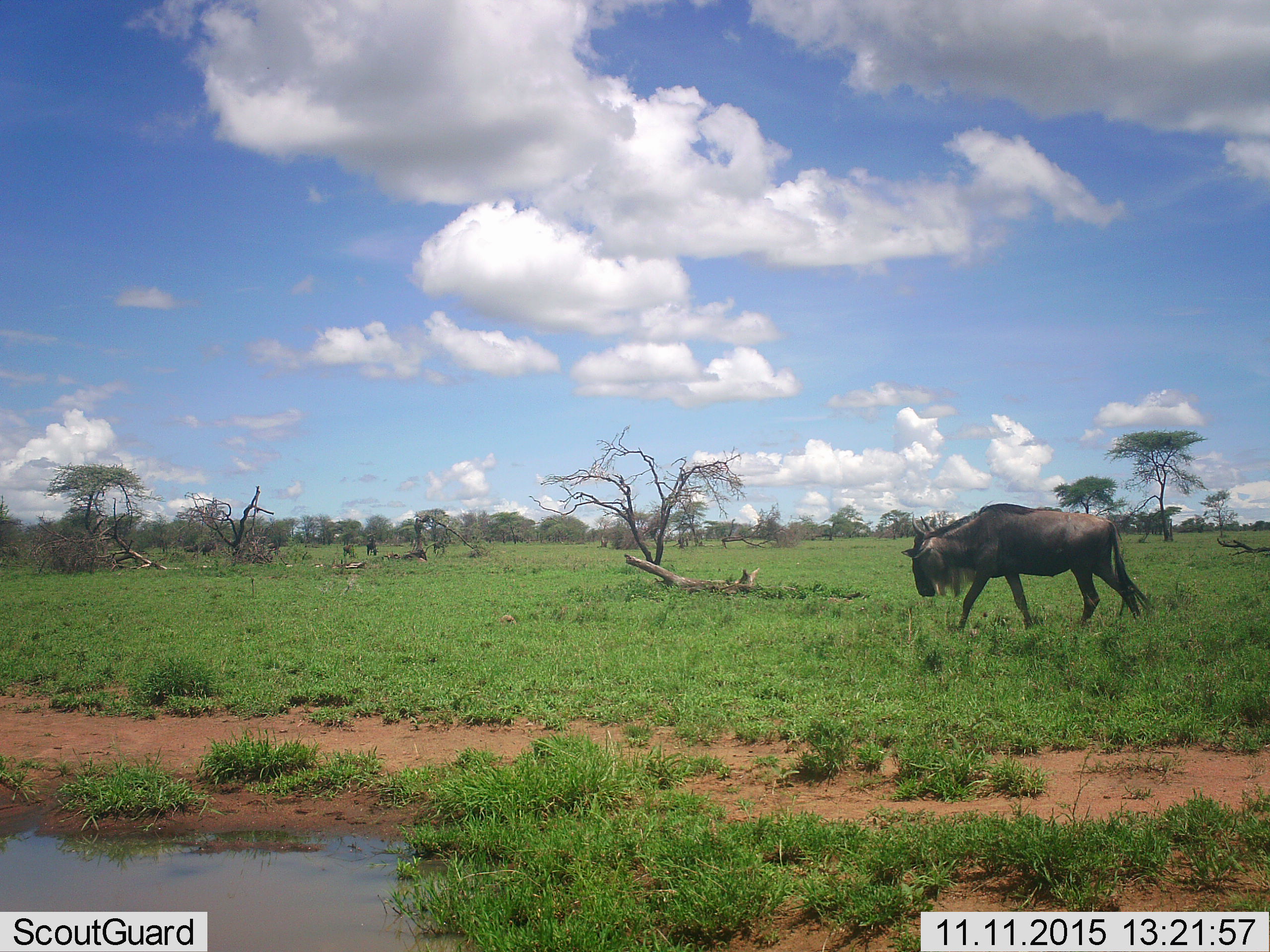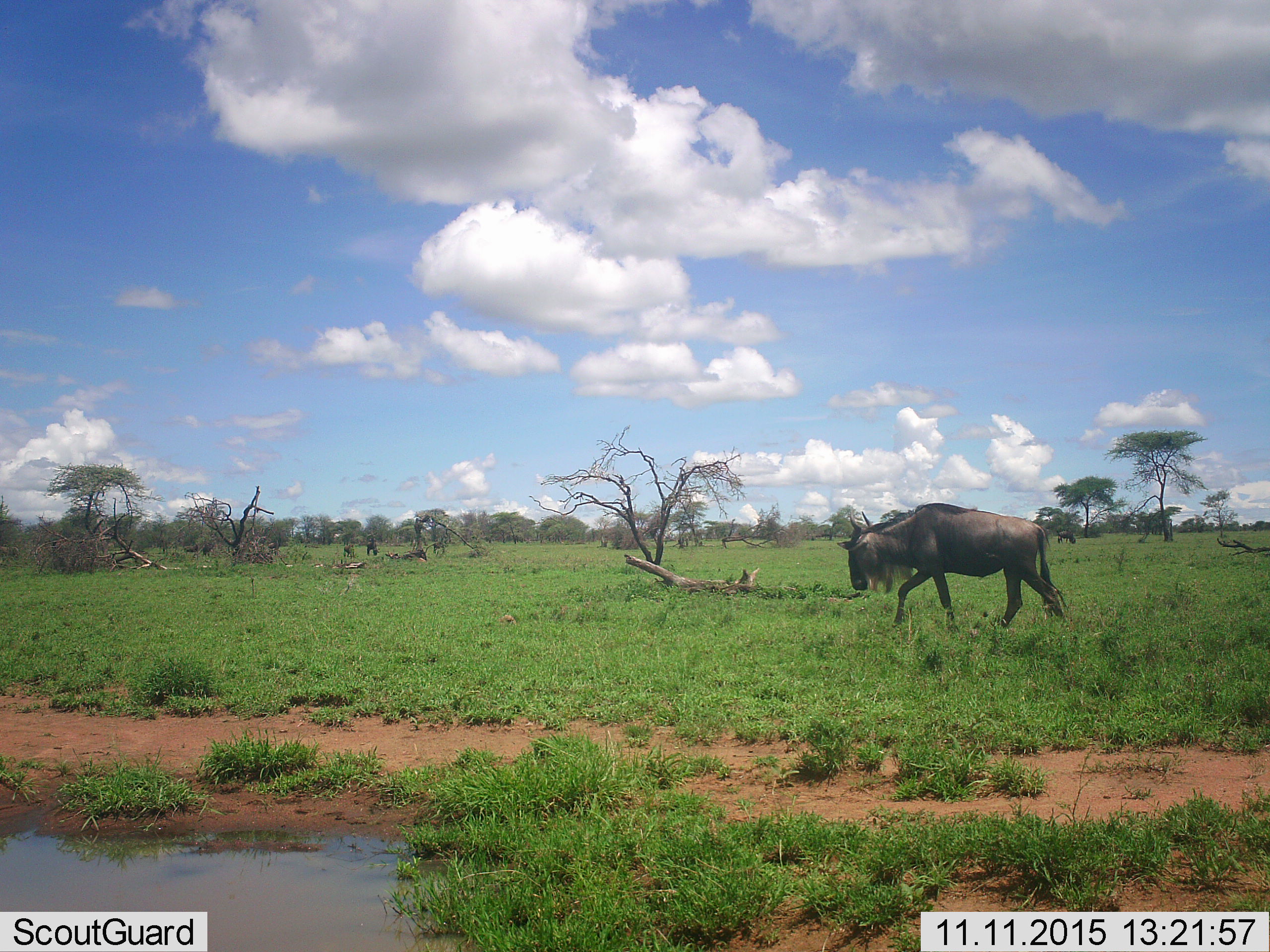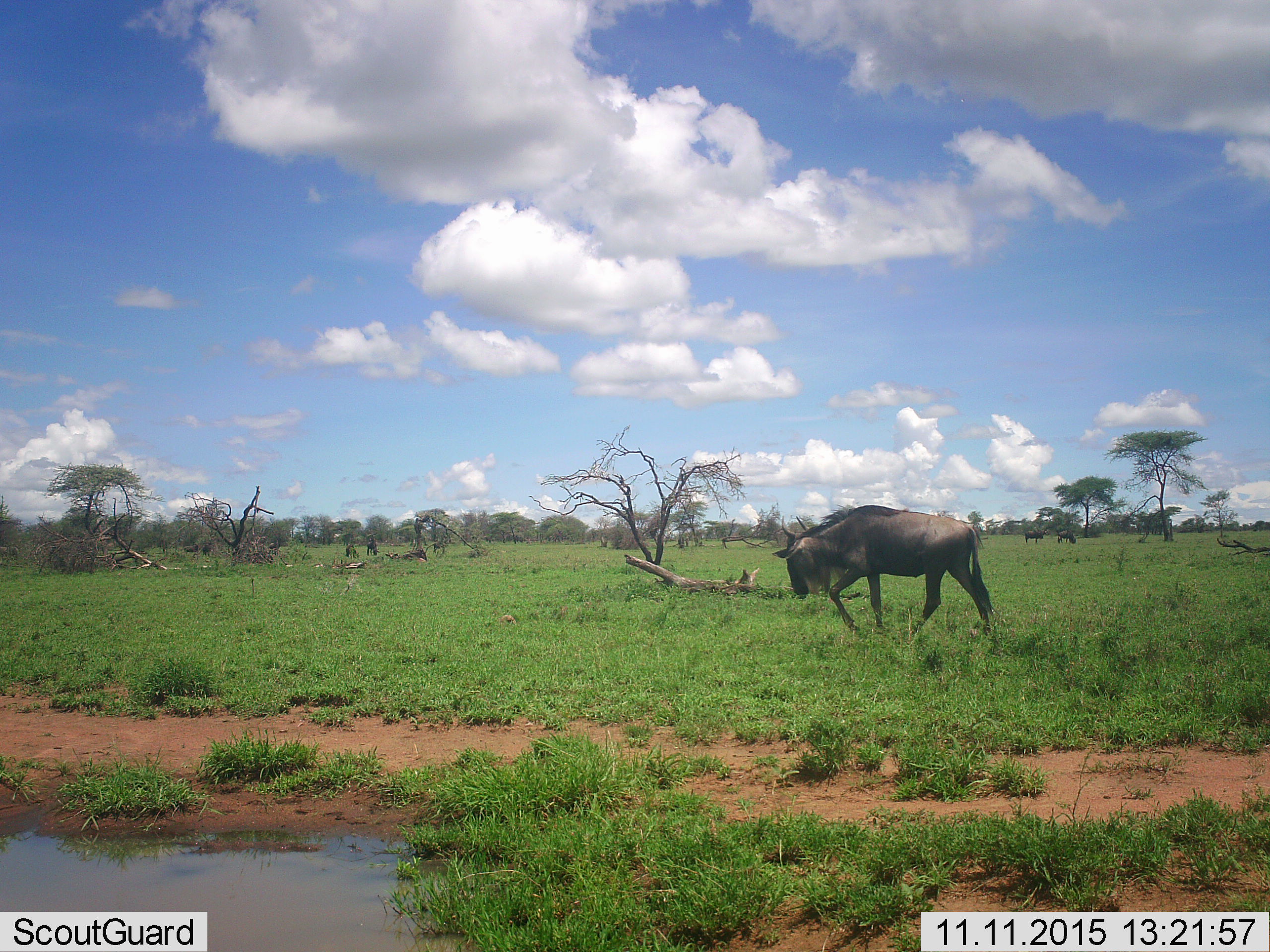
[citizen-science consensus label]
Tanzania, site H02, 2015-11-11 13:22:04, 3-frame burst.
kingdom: Animalia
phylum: Chordata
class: Mammalia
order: Artiodactyla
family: Bovidae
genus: Connochaetes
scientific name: Connochaetes taurinus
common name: blue wildebeest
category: wildebeest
Wildebeest (blue wildebeest) (Connochaetes taurinus), count 5. Behavior (volunteer vote fractions): standing 12%, resting 12%, moving 100%, interacting 0%. Young present (vote fraction): 0%. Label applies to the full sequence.